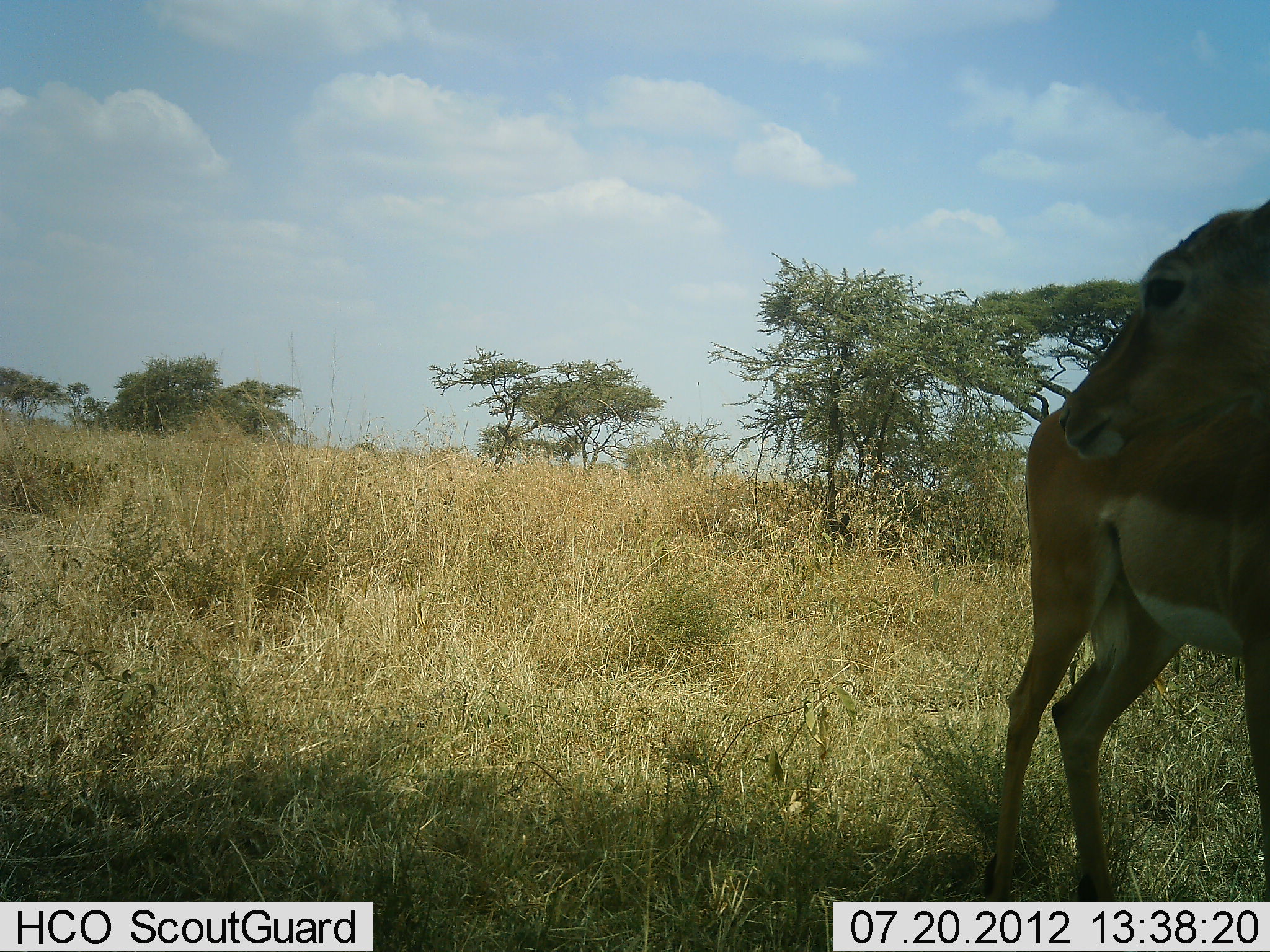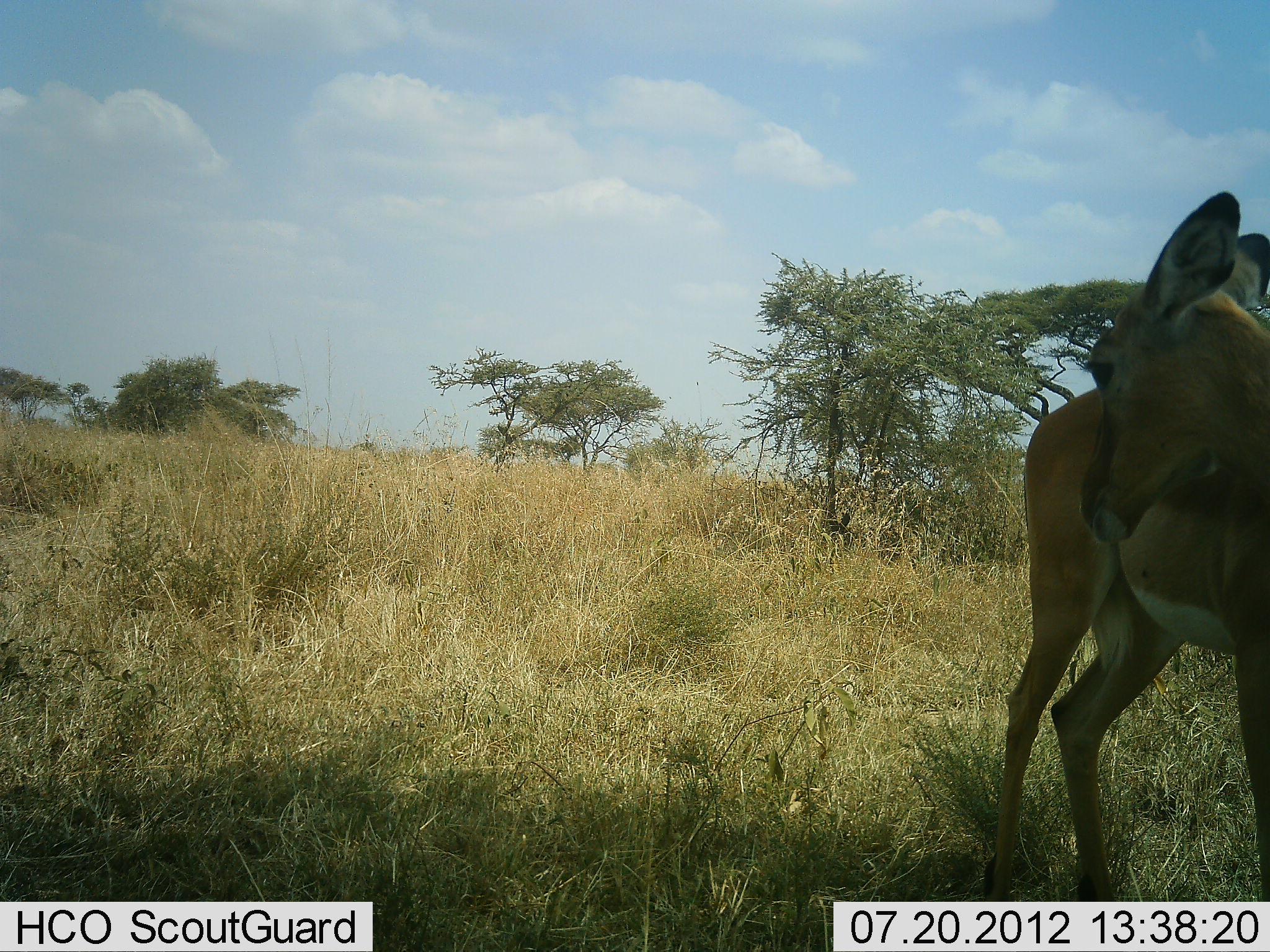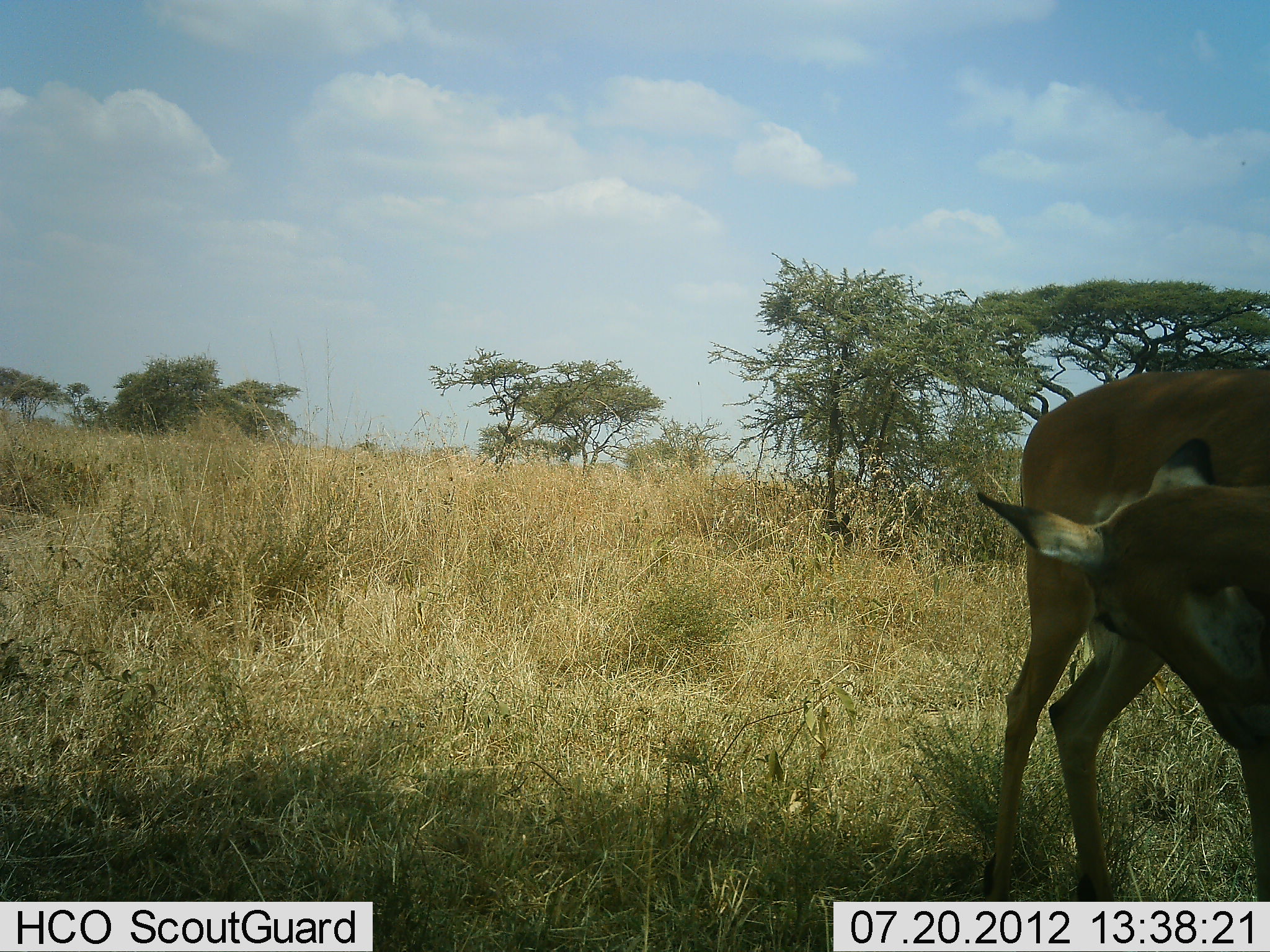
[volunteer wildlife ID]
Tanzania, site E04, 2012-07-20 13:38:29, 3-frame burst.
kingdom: Animalia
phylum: Chordata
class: Mammalia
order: Artiodactyla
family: Bovidae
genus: Aepyceros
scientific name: Aepyceros melampus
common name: impala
Impala (Aepyceros melampus), count 1. Behavior (volunteer vote fractions): standing 100%, resting 0%, moving 0%, interacting 0%. Young present (vote fraction): 0%. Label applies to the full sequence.